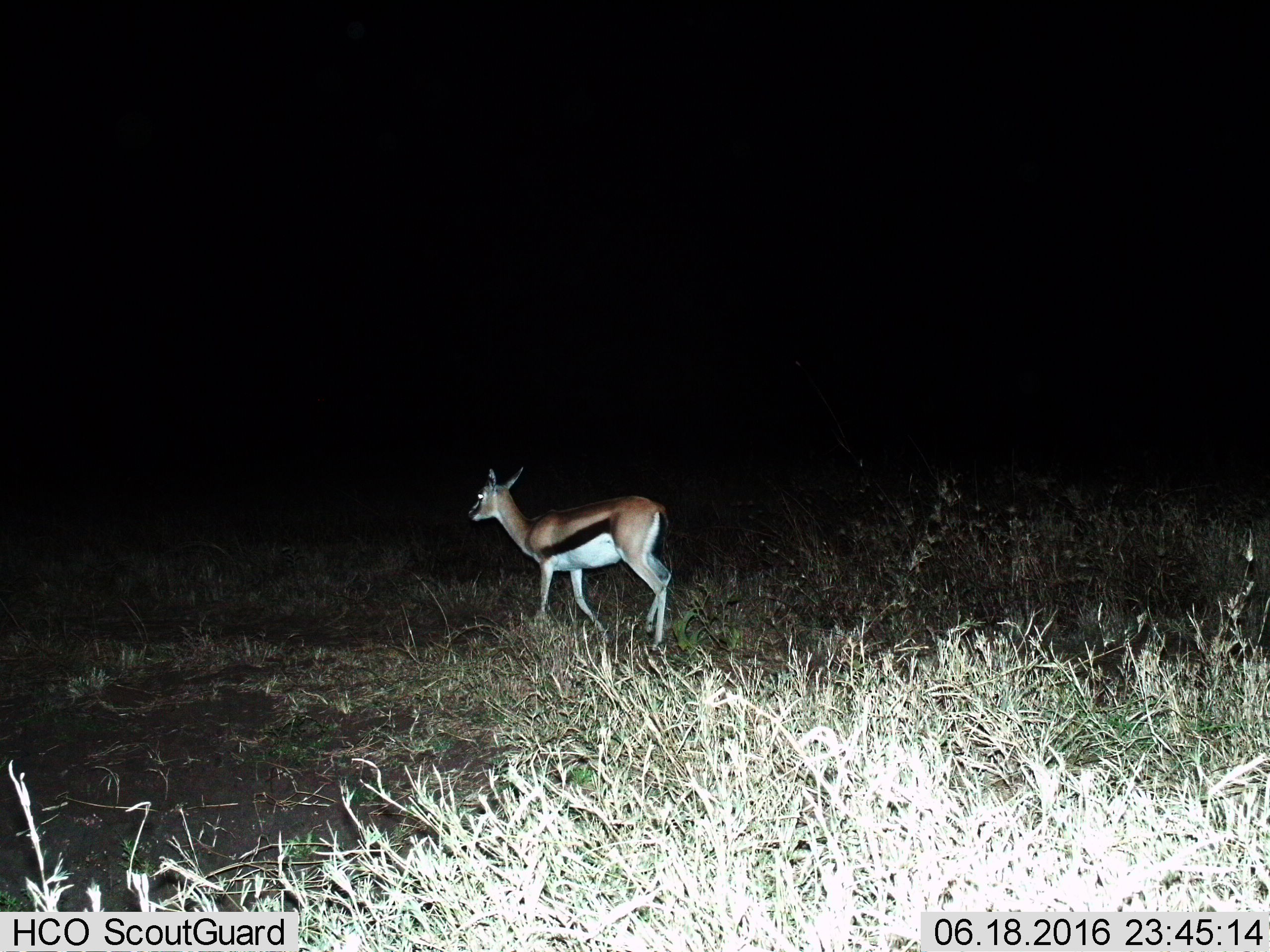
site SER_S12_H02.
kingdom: Animalia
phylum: Chordata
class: Mammalia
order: Artiodactyla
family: Bovidae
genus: Eudorcas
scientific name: Eudorcas thomsonii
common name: thomson's gazelle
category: gazellethomsons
Gazellethomsons (thomson's gazelle) (Eudorcas thomsonii), count 1. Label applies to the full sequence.